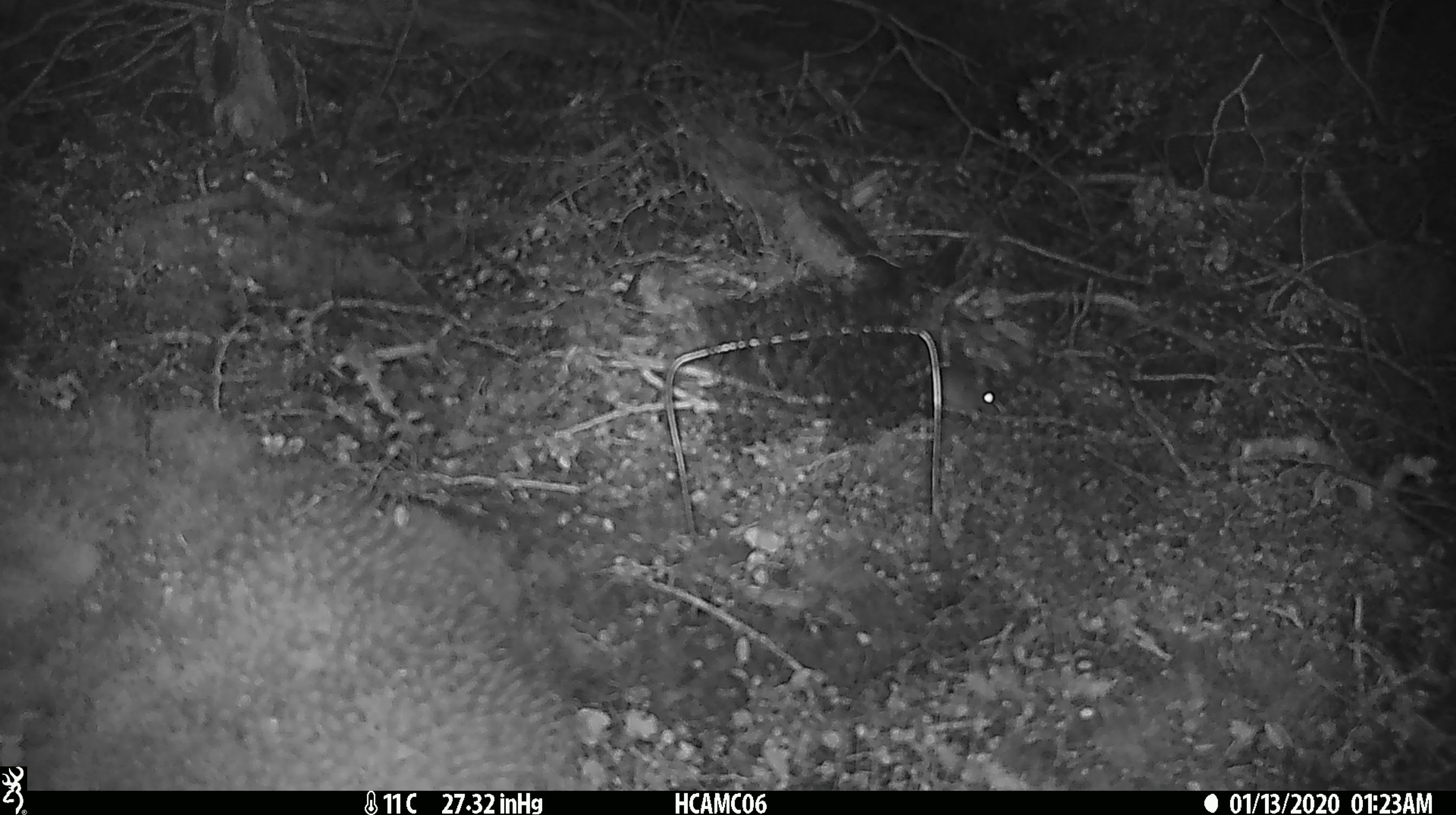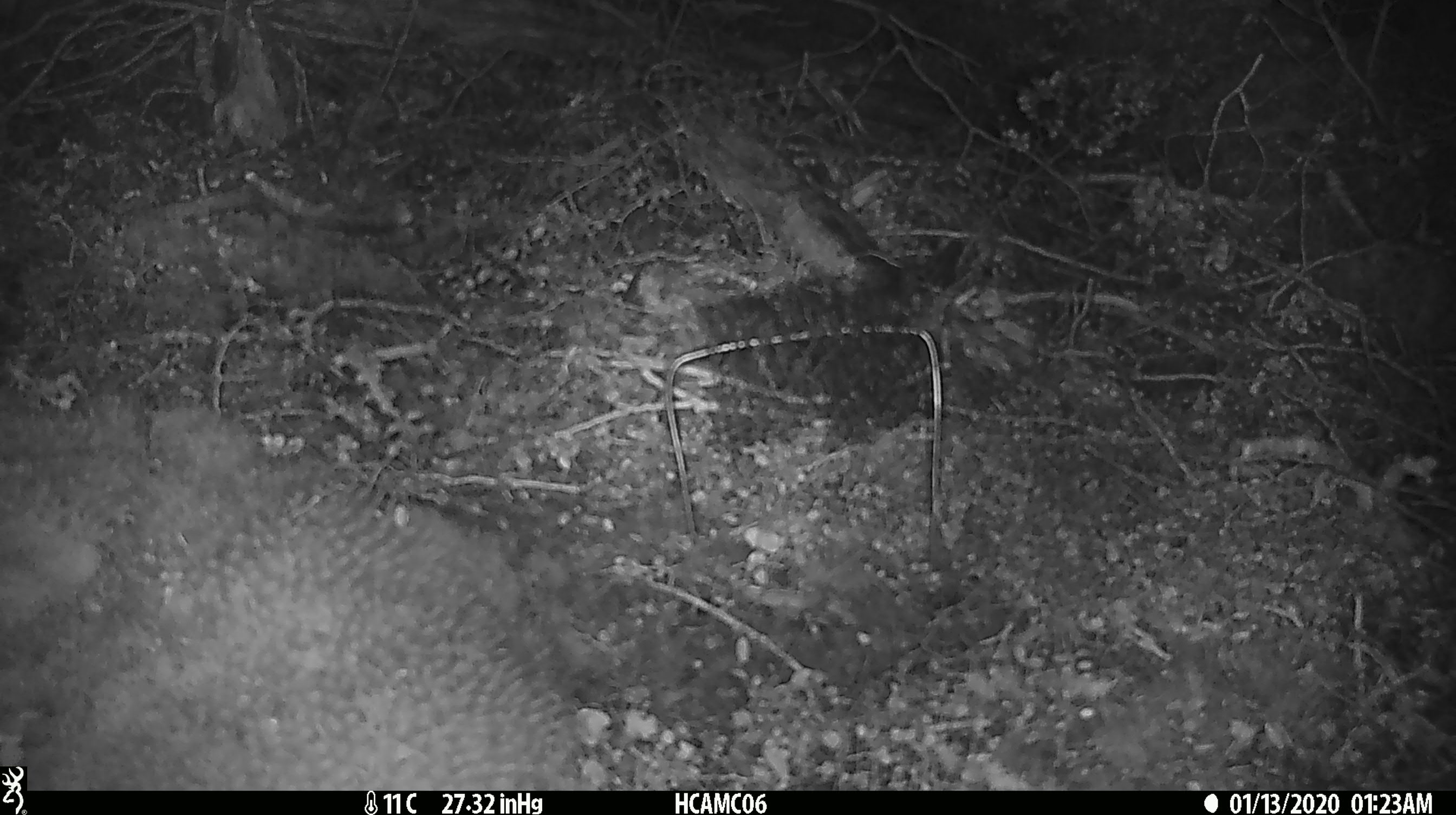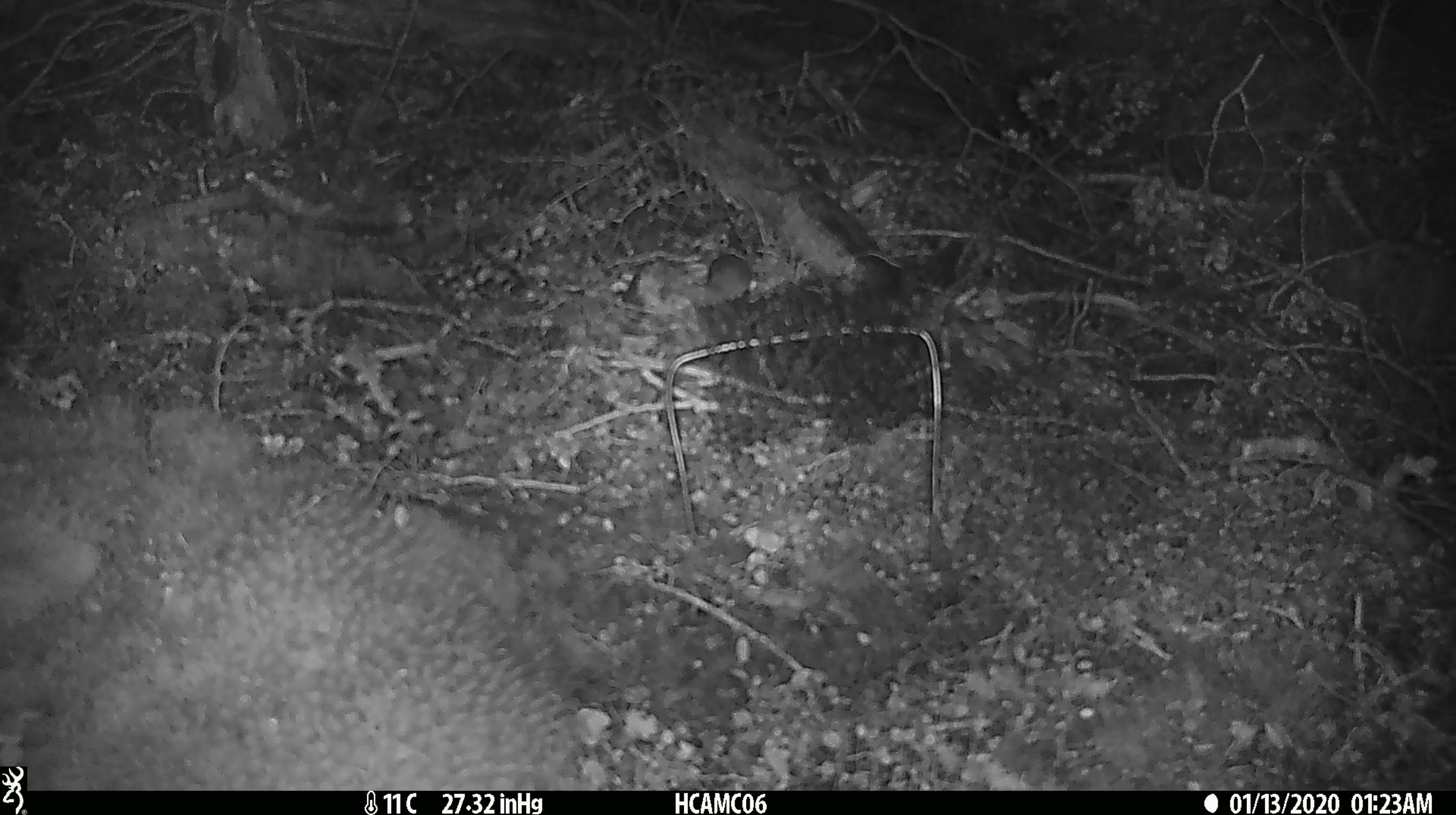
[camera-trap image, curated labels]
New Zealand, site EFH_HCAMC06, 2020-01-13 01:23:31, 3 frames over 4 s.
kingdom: Animalia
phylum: Chordata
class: Mammalia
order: Rodentia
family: Muridae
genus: Mus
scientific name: Mus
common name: mouse